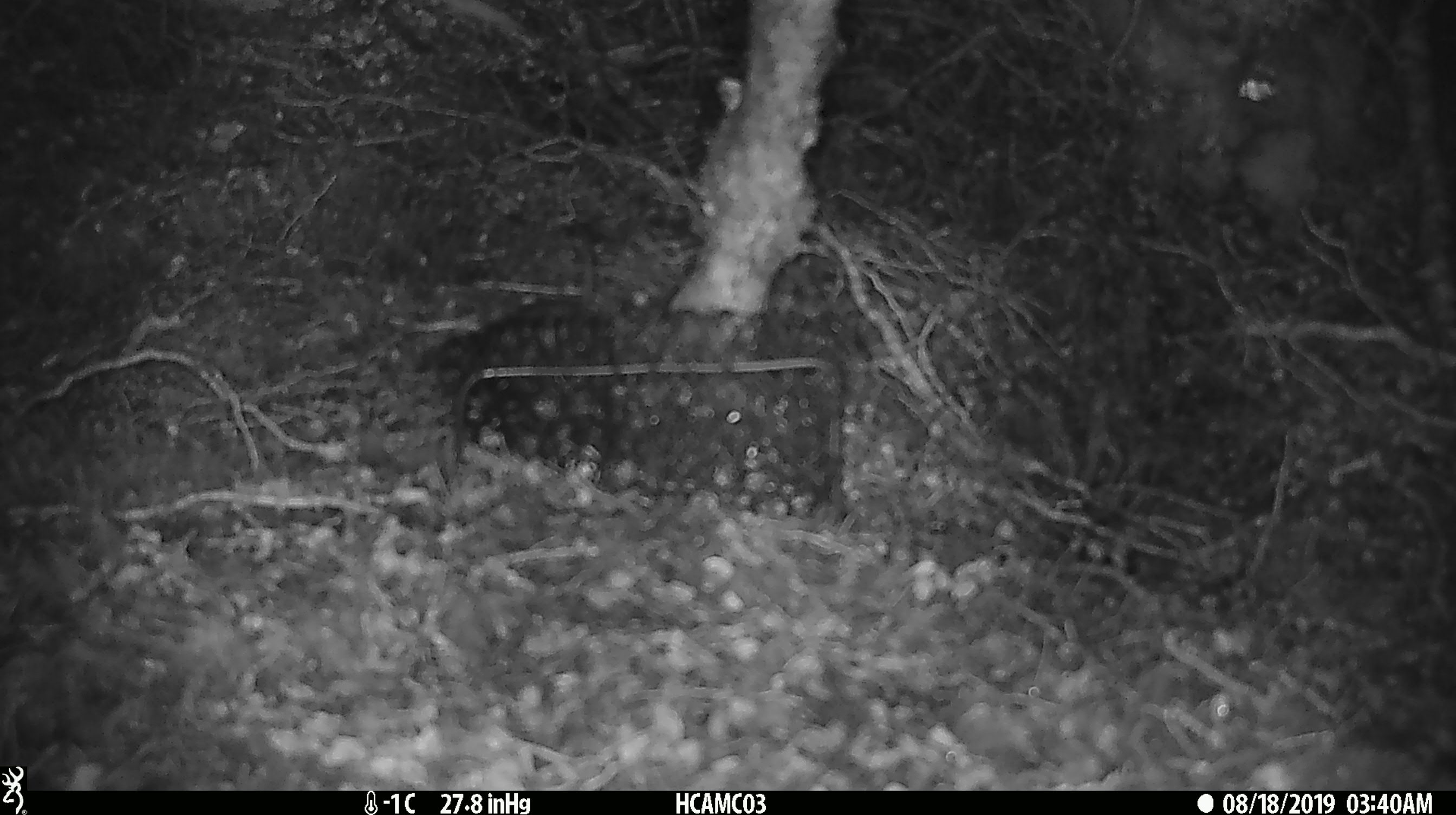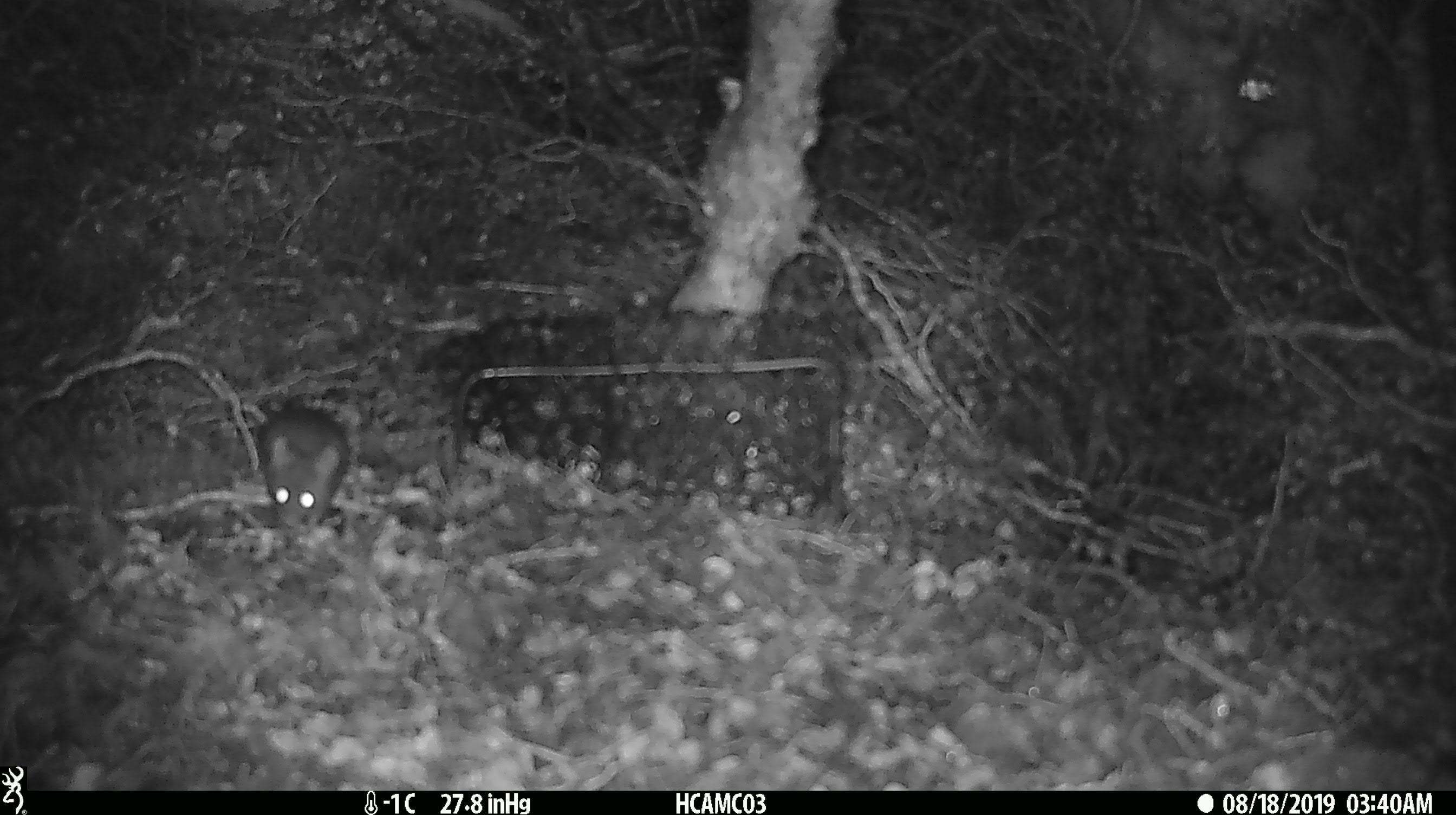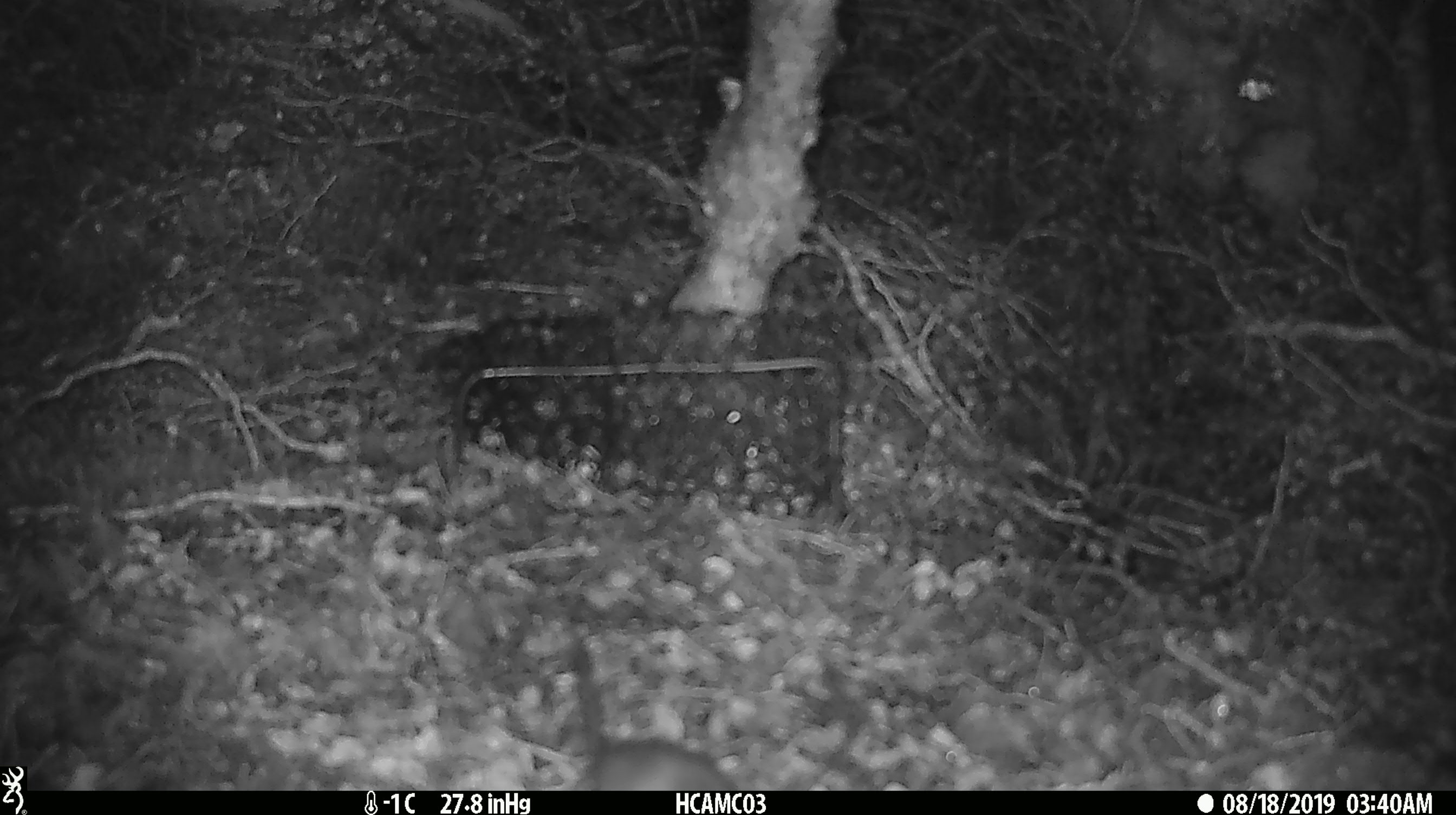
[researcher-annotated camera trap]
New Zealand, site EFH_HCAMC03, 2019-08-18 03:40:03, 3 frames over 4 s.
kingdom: Animalia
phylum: Chordata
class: Mammalia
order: Rodentia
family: Muridae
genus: Mus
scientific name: Mus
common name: mouse